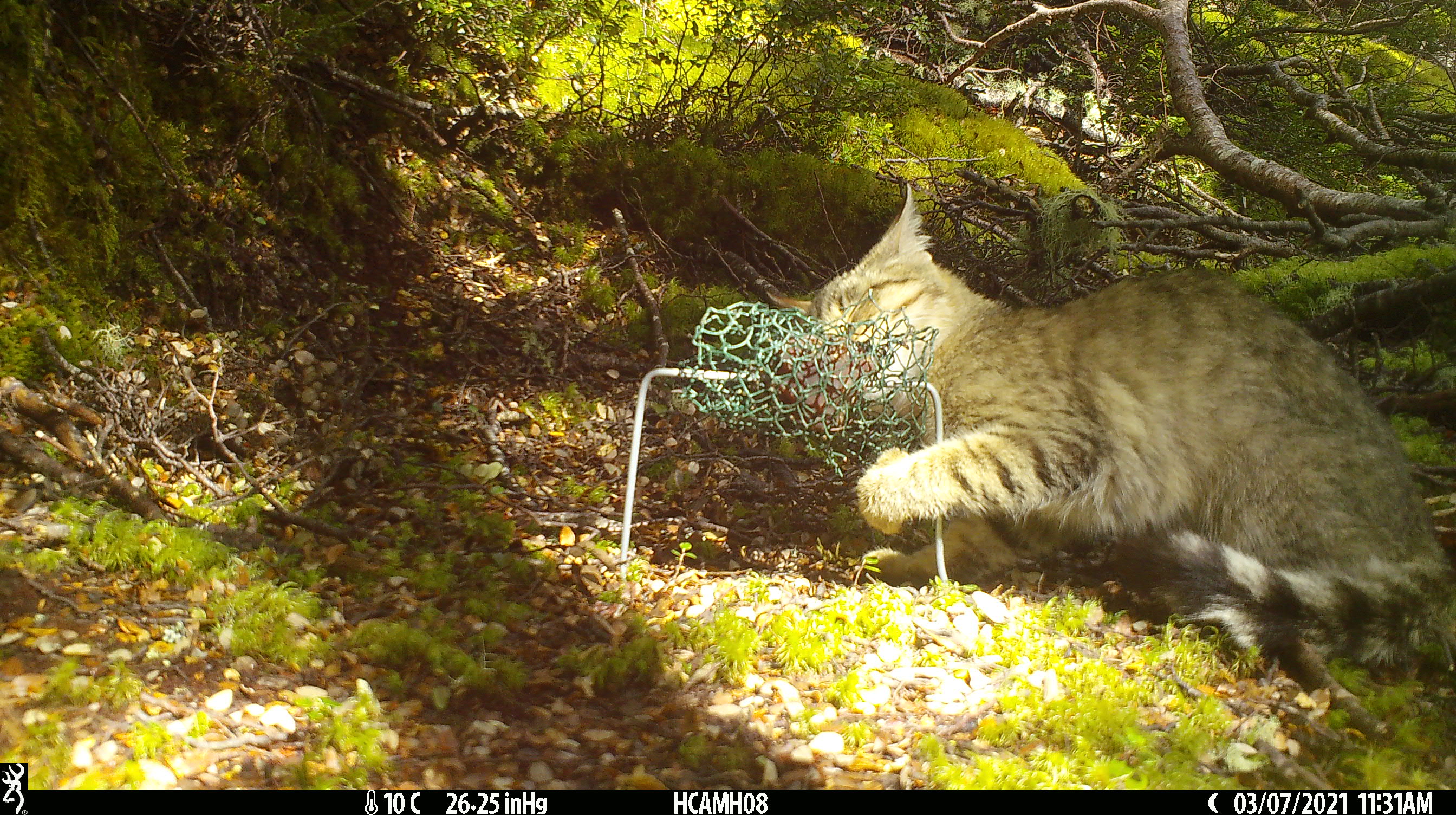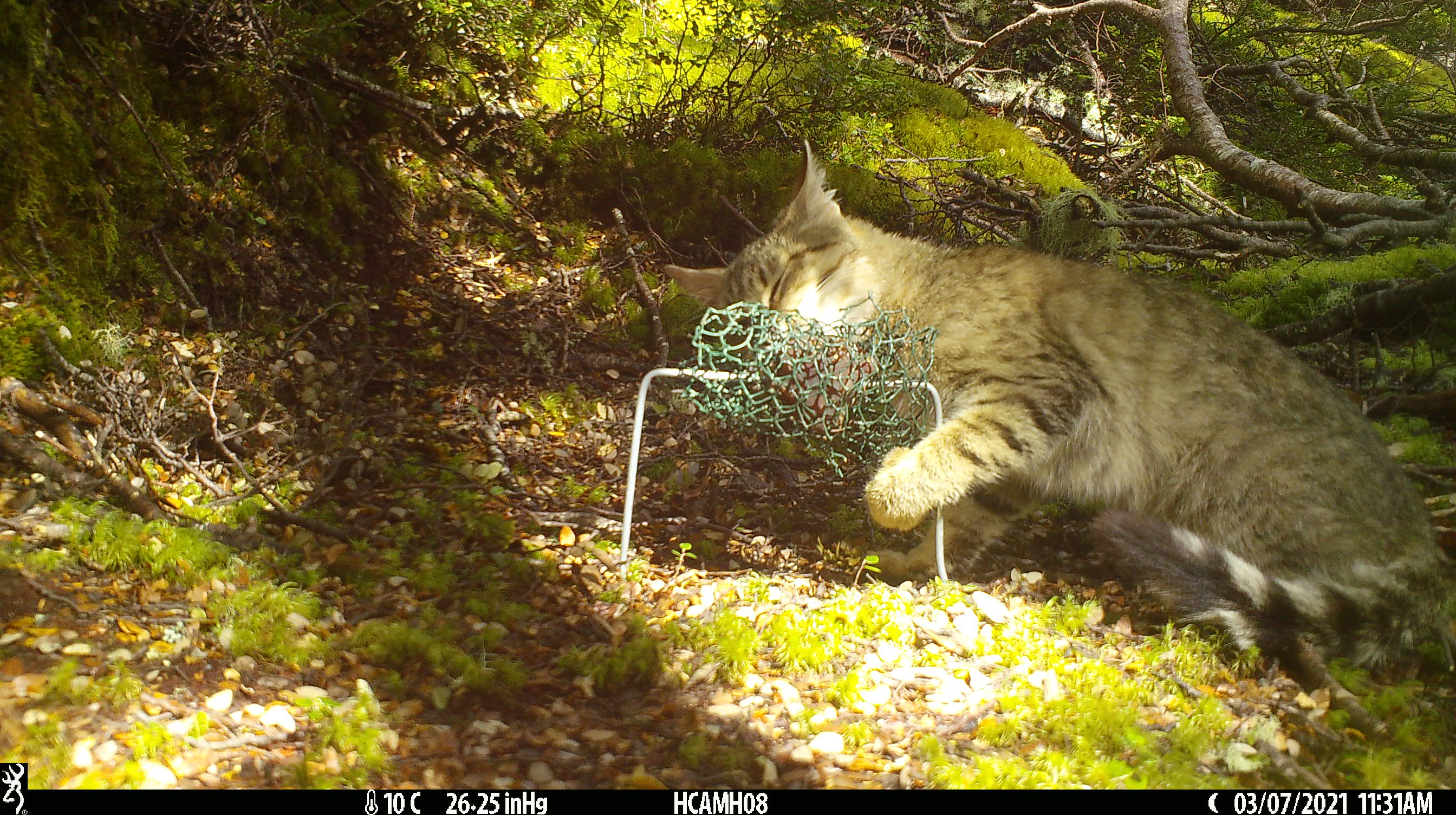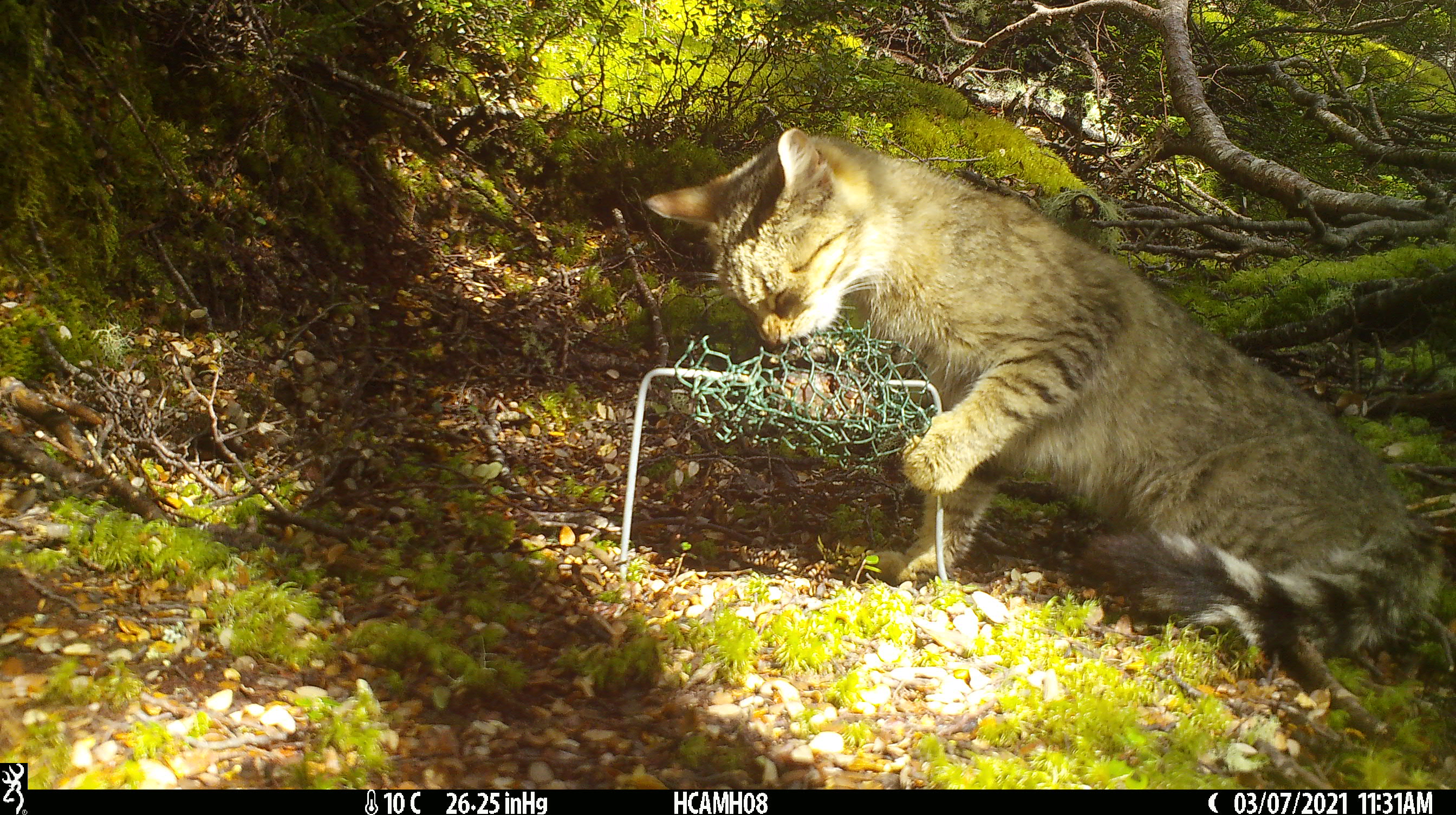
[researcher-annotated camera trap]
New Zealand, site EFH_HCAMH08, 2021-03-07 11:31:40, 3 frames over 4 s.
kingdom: Animalia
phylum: Chordata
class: Mammalia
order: Carnivora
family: Felidae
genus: Felis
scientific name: Felis catus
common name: domestic cat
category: cat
Cat (domestic cat) (Felis catus).